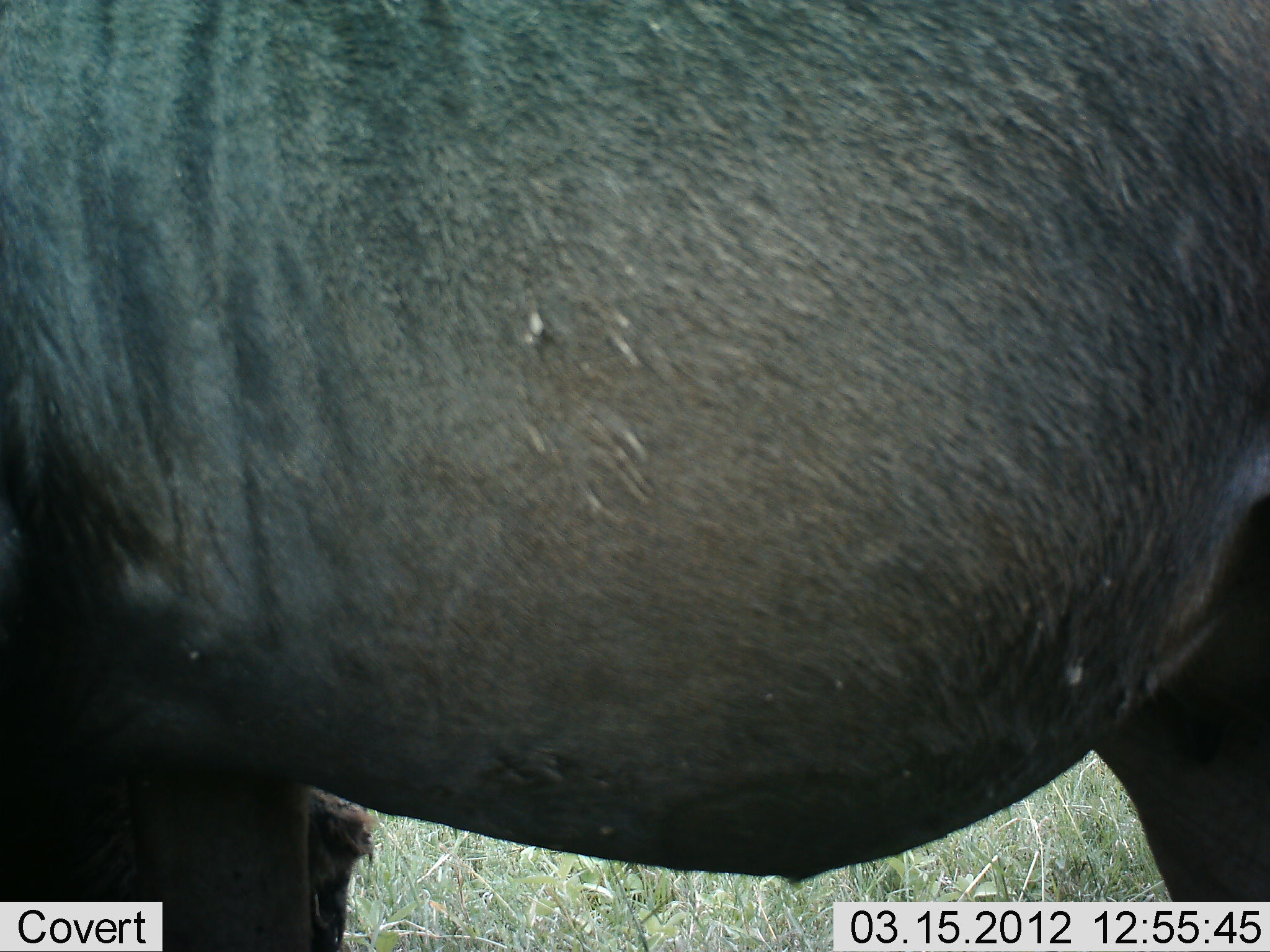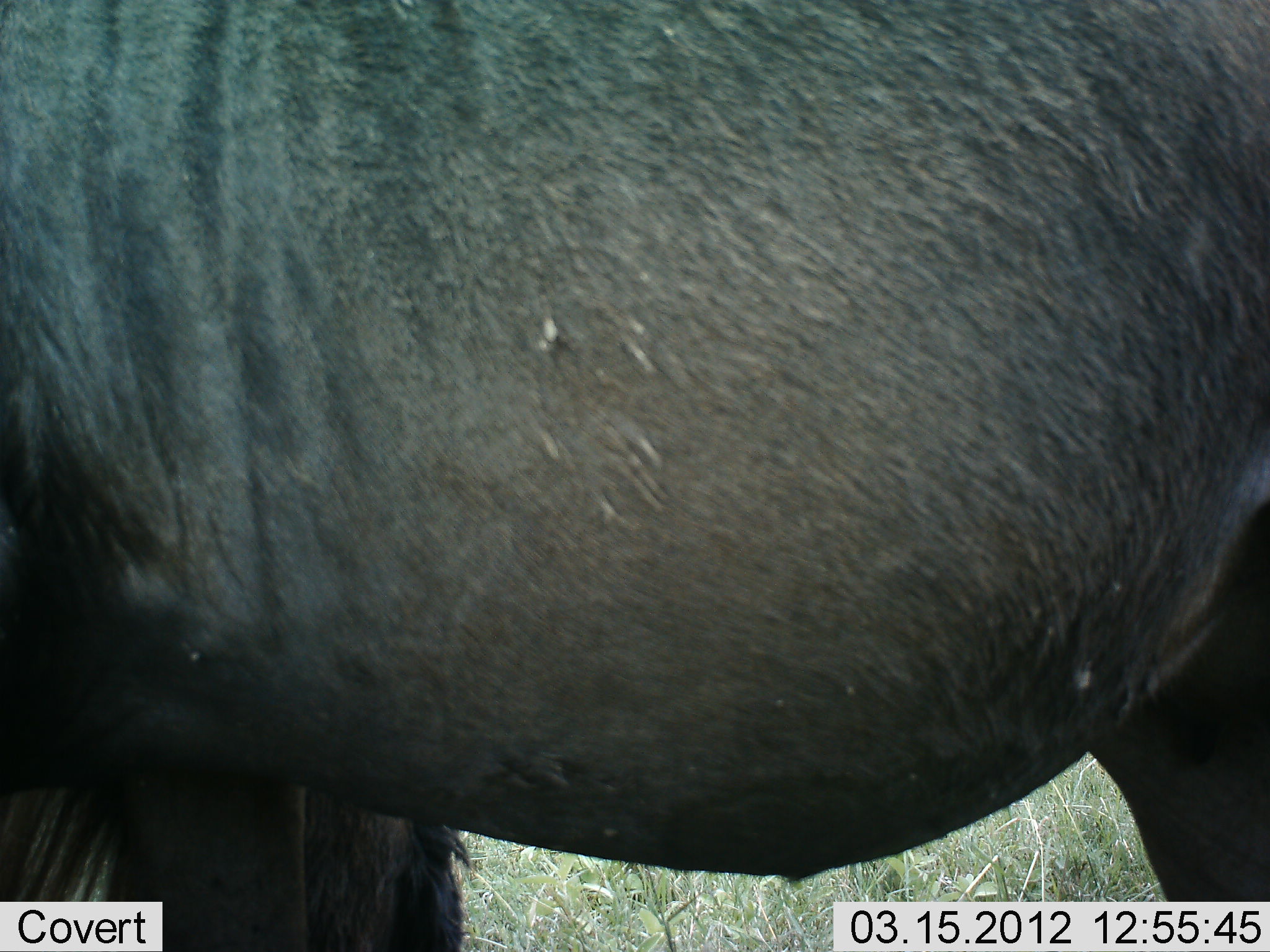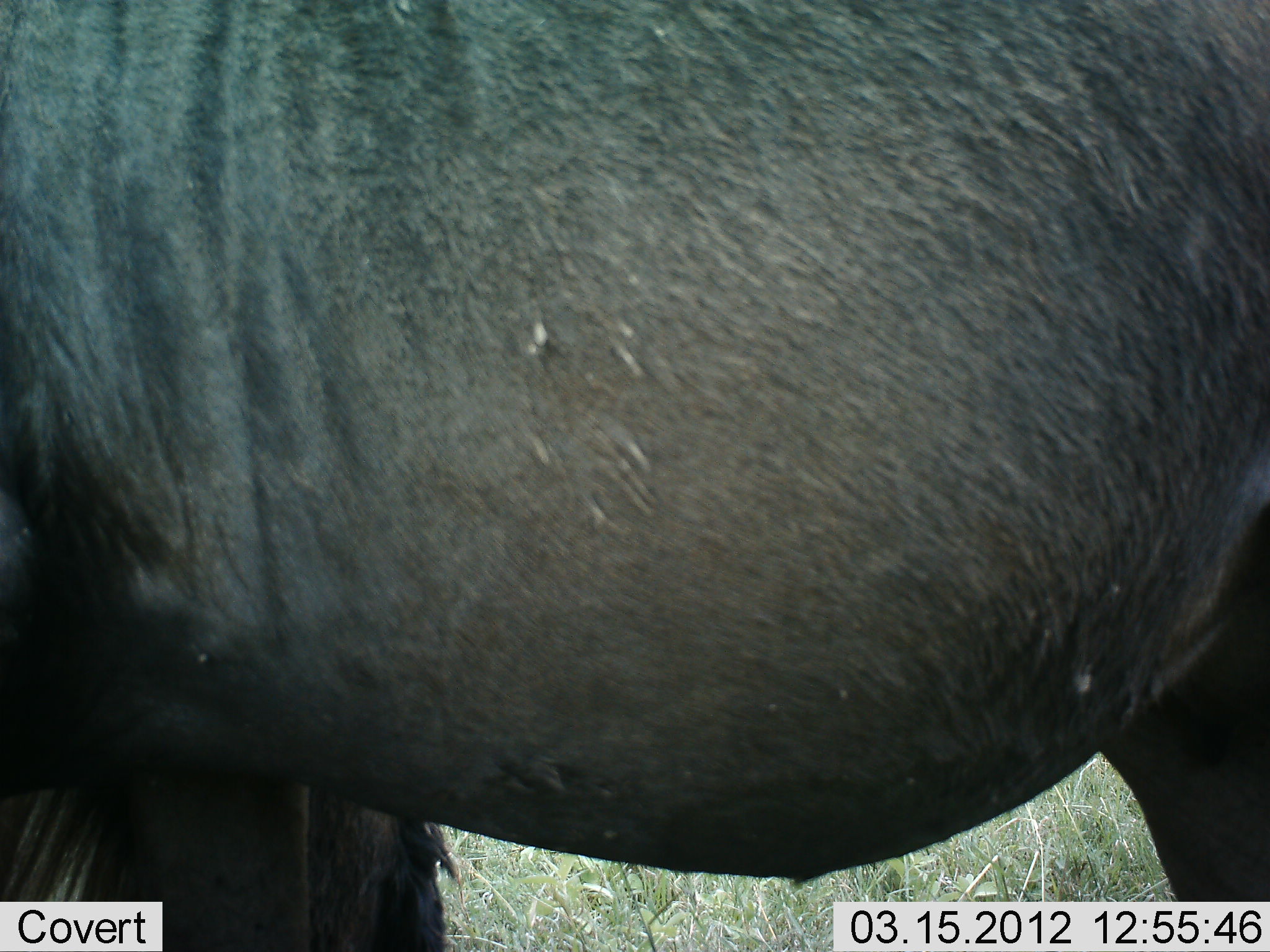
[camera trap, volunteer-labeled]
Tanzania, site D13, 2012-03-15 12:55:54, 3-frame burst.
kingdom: Animalia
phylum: Chordata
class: Mammalia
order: Artiodactyla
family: Bovidae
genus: Connochaetes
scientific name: Connochaetes taurinus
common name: blue wildebeest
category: wildebeest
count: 1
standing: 92%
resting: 15%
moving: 0%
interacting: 8%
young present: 8%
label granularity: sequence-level